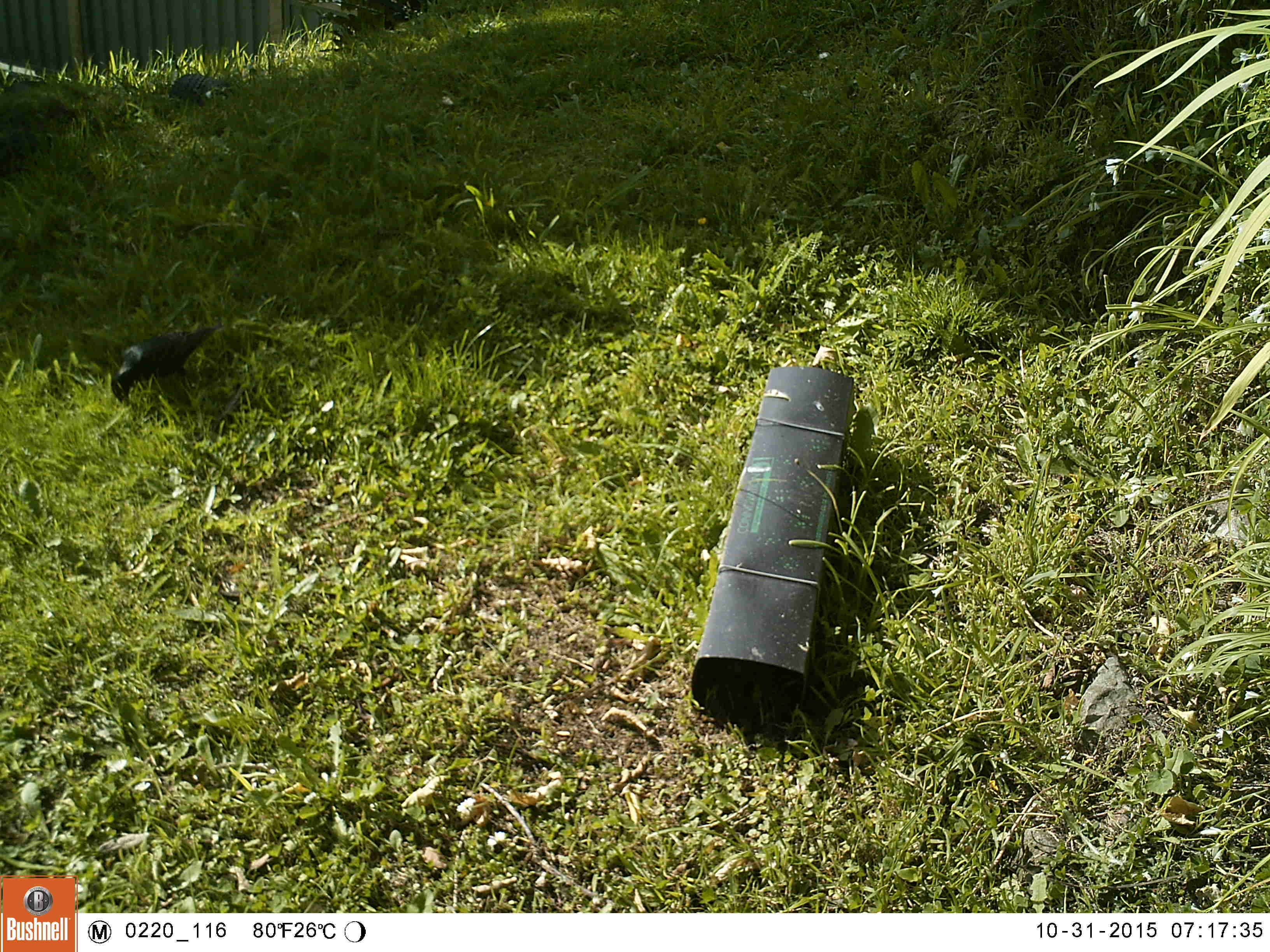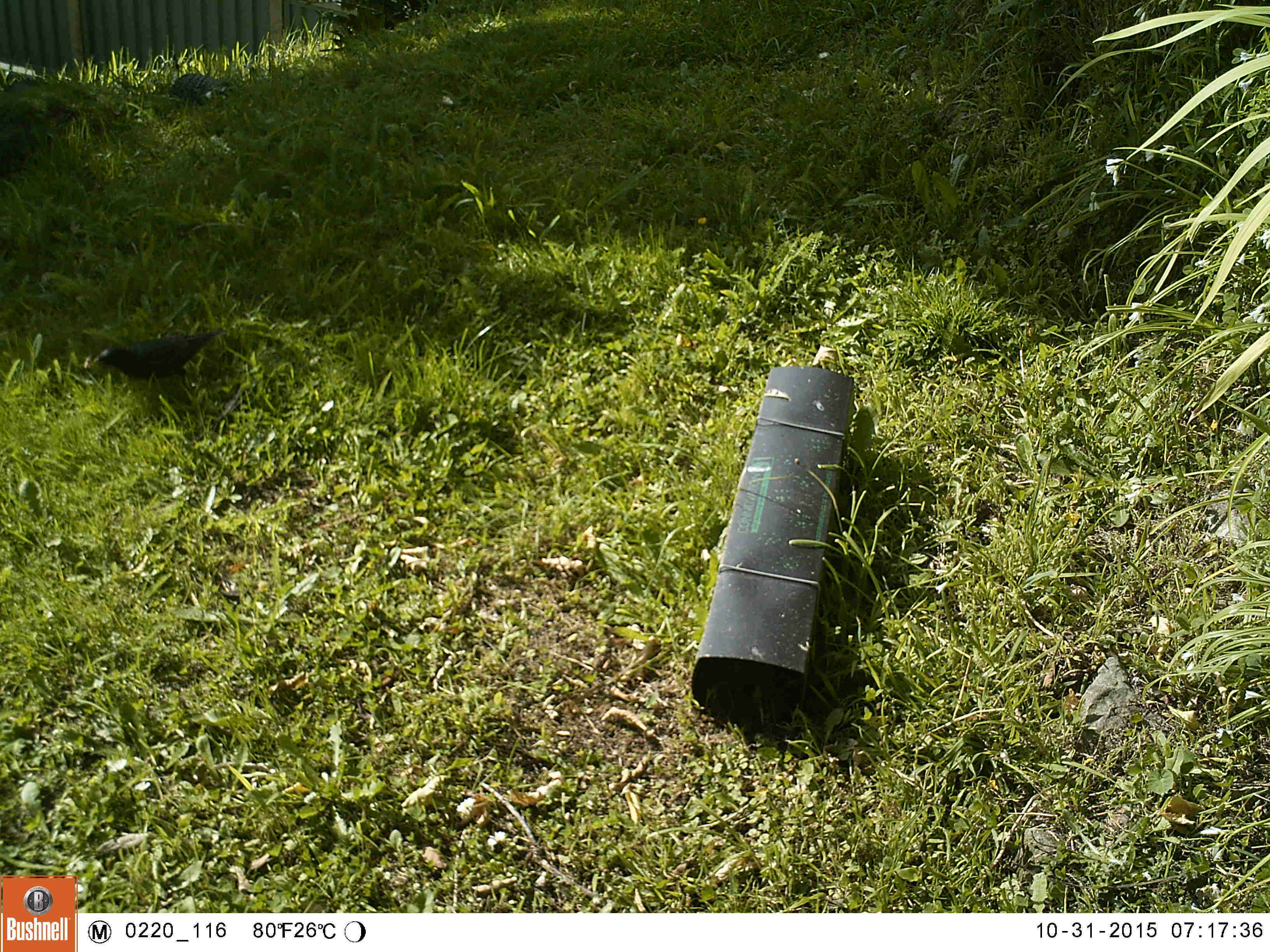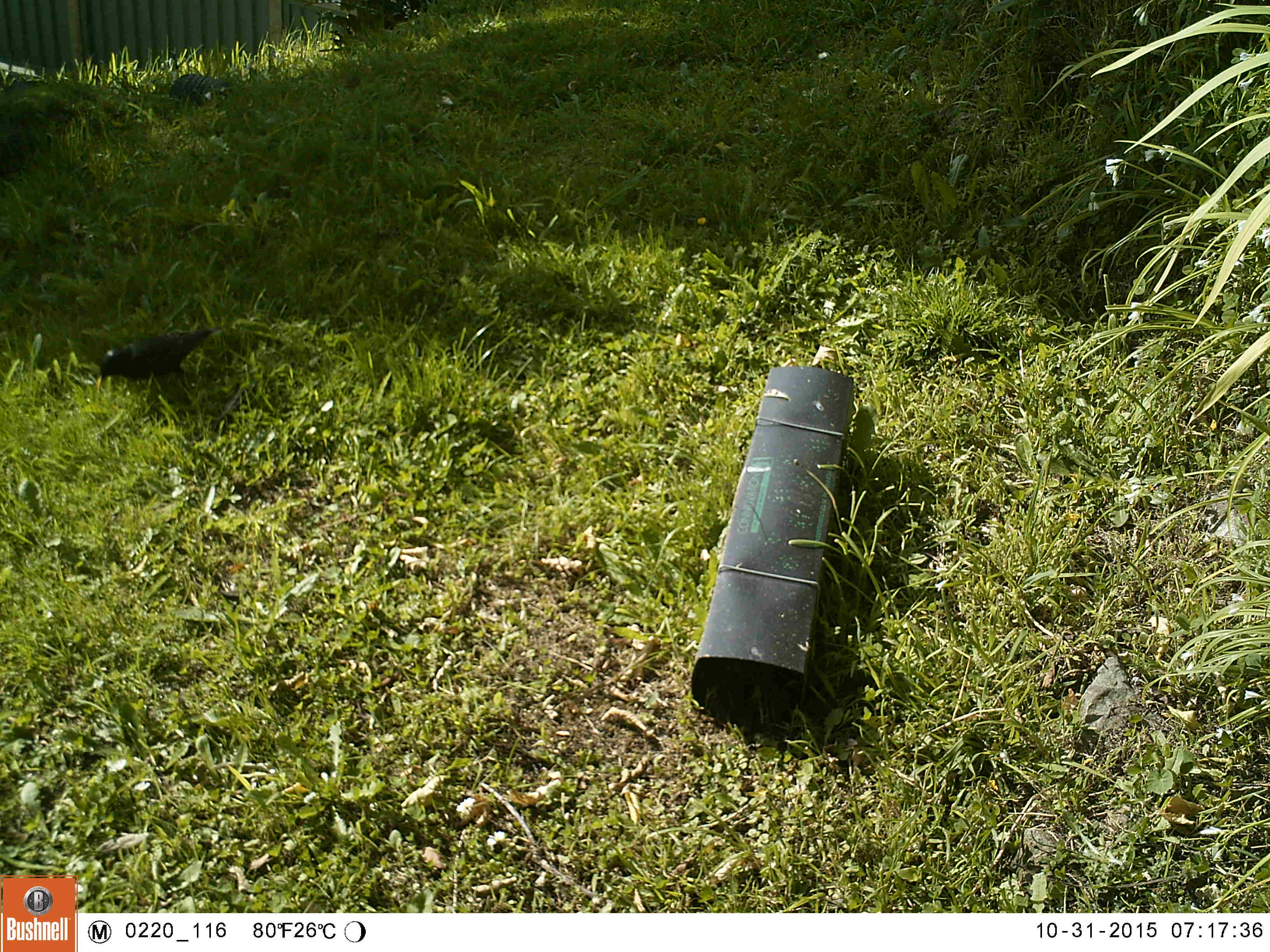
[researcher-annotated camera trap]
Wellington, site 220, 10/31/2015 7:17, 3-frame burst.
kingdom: Animalia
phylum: Chordata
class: Aves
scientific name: Aves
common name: bird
Bird (Aves).